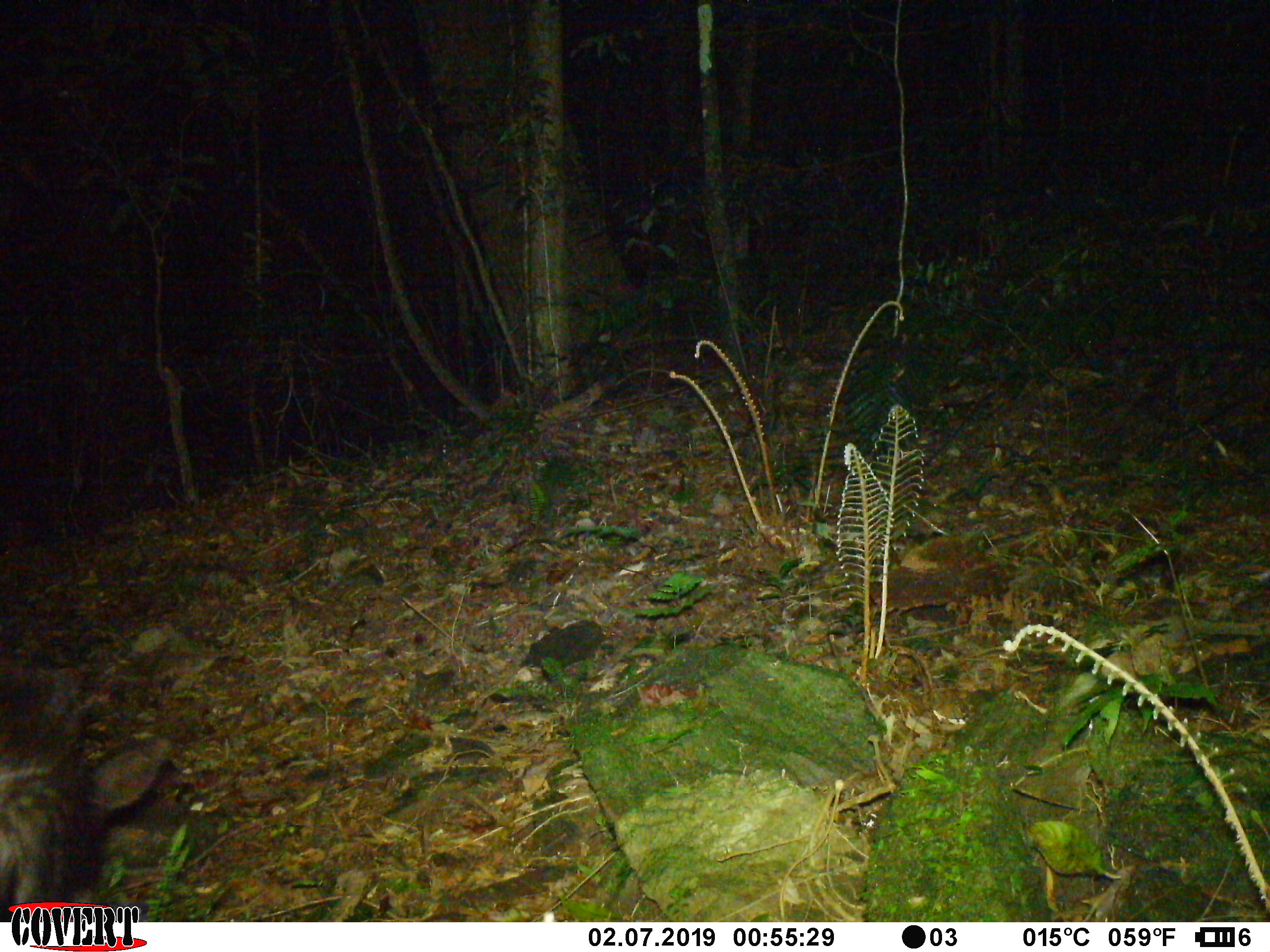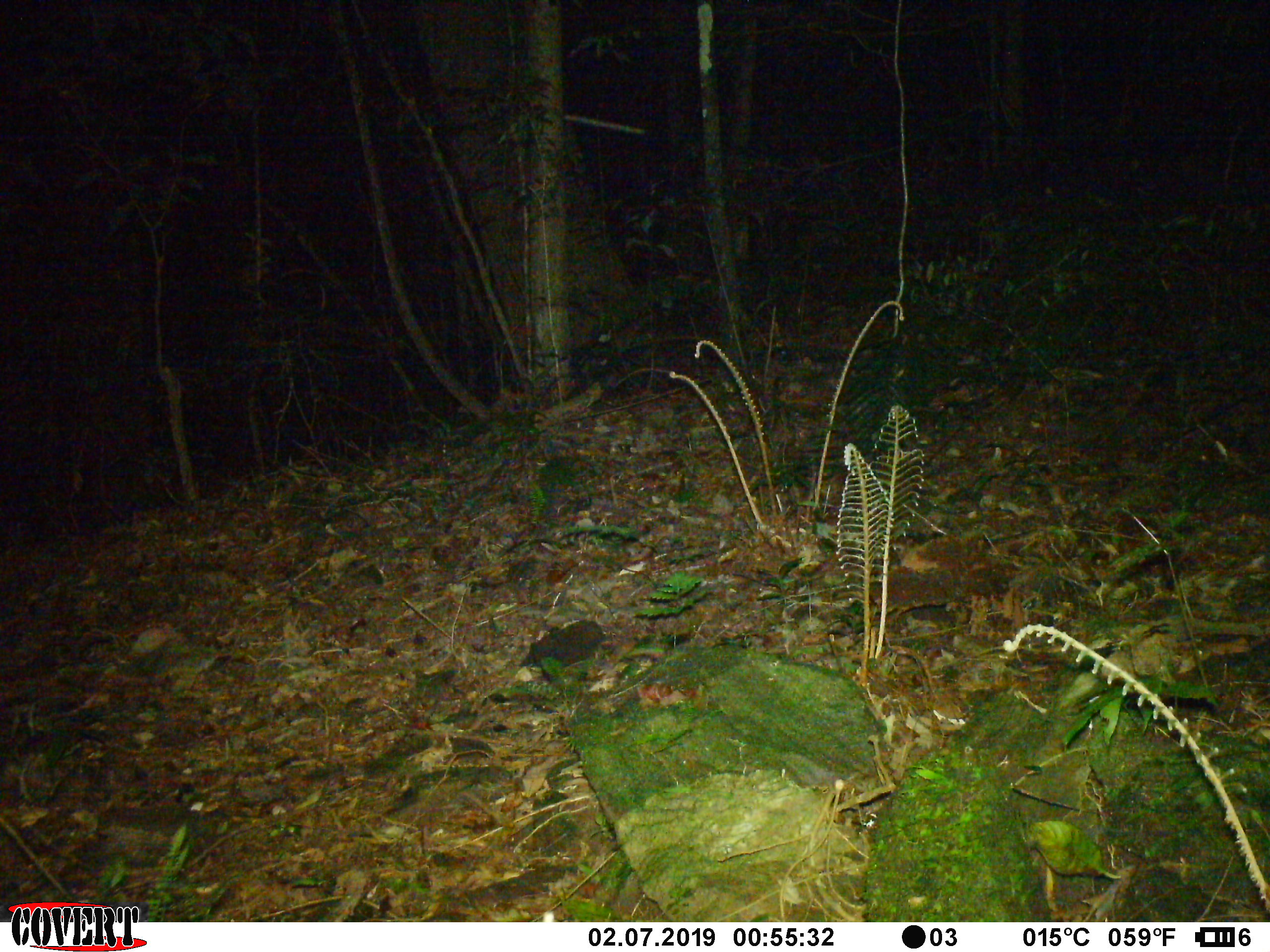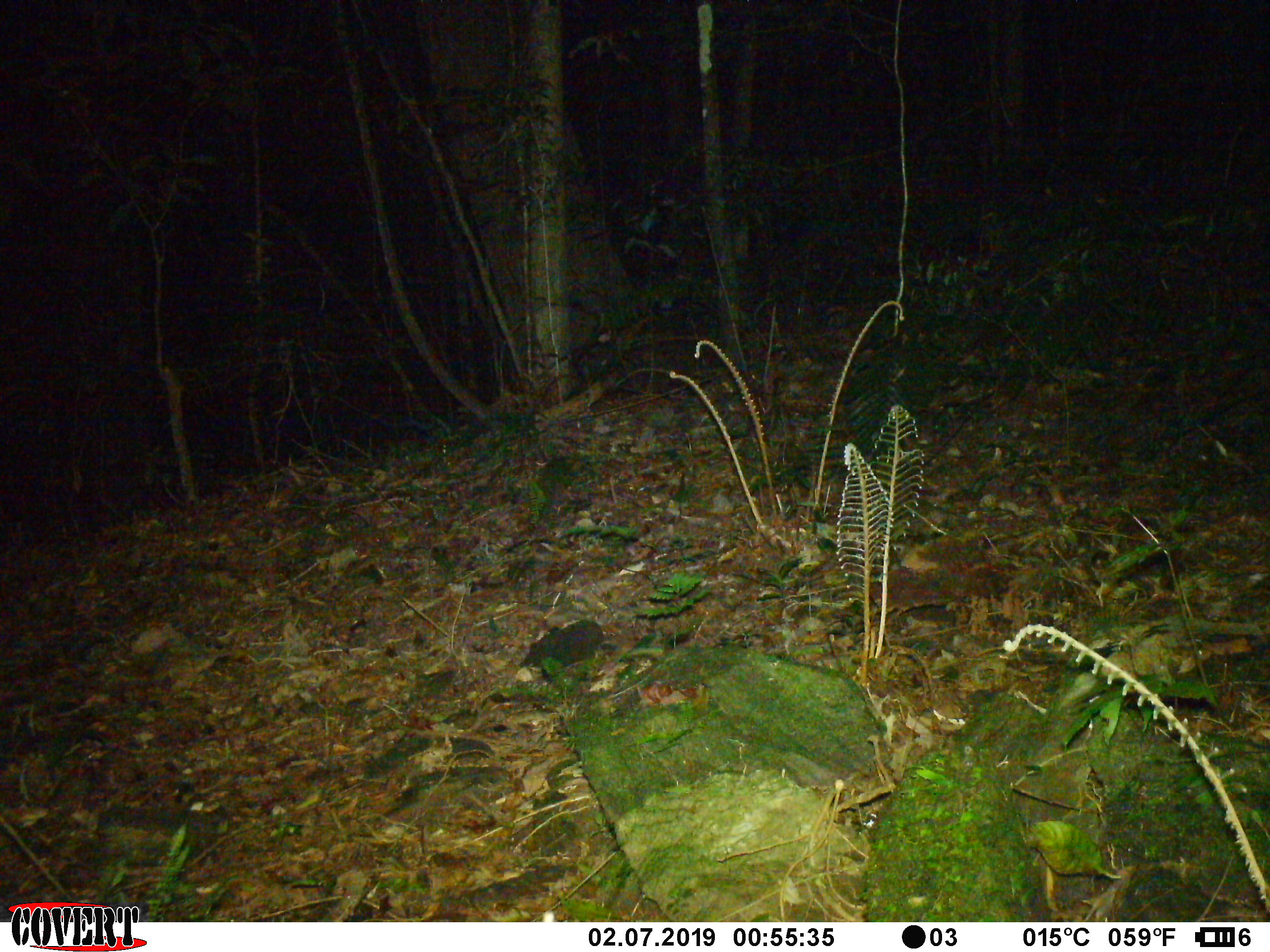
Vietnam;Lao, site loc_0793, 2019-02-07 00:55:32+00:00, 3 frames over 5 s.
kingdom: Animalia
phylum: Chordata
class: Mammalia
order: Artiodactyla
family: Bovidae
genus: Capricornis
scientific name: Capricornis sumatraensis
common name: chinese serow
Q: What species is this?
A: Chinese serow (Capricornis sumatraensis).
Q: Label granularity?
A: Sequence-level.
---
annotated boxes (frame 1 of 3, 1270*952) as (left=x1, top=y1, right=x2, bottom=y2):
chinese serow: (left=0, top=655, right=168, bottom=918)